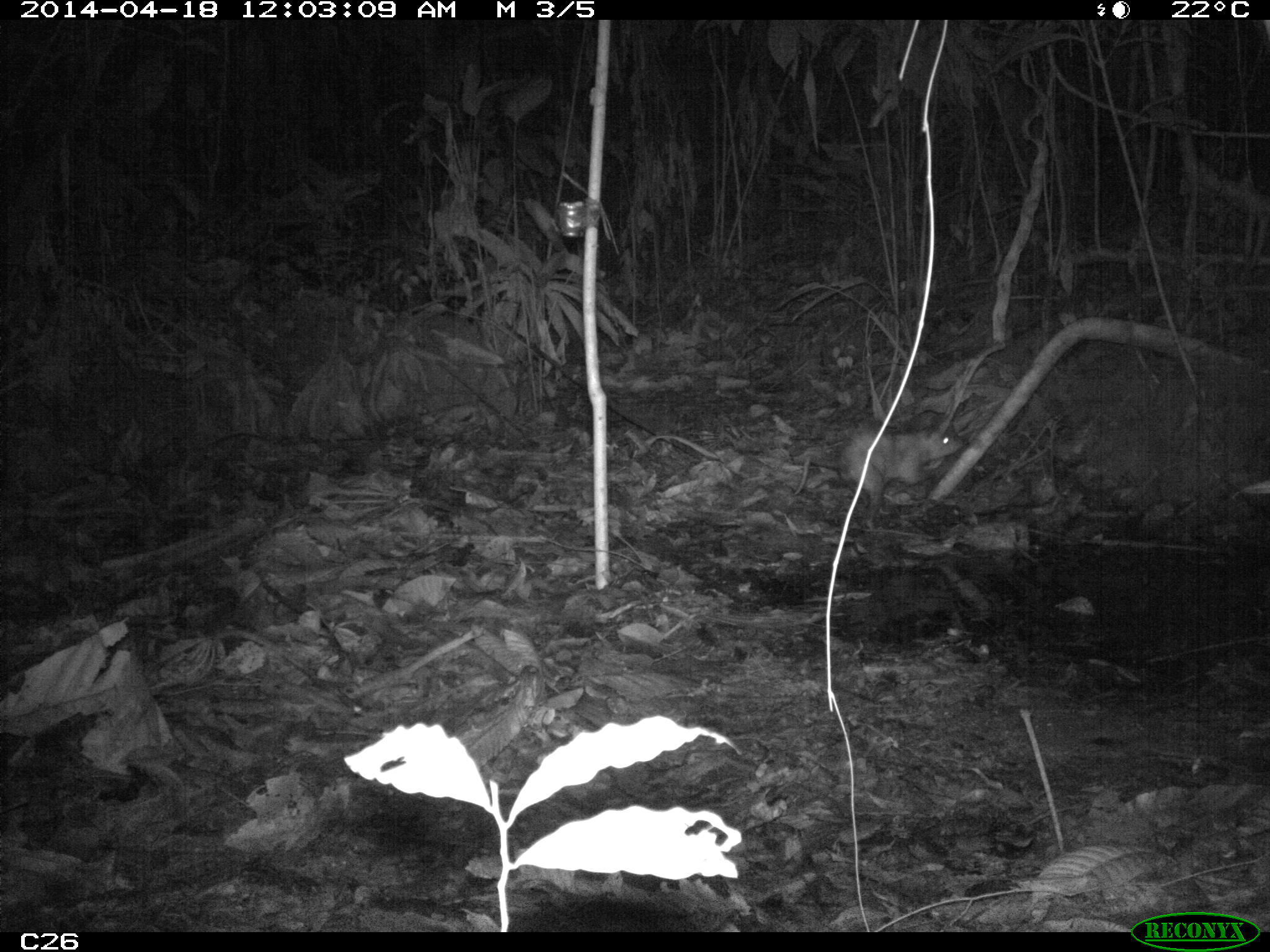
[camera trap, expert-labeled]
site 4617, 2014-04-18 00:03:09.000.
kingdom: Animalia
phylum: Chordata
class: Mammalia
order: Didelphimorphia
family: Didelphidae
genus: Didelphis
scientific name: Didelphis marsupialis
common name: southern opossum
Didelphis marsupialis (southern opossum), count 1, age adult, sex male.